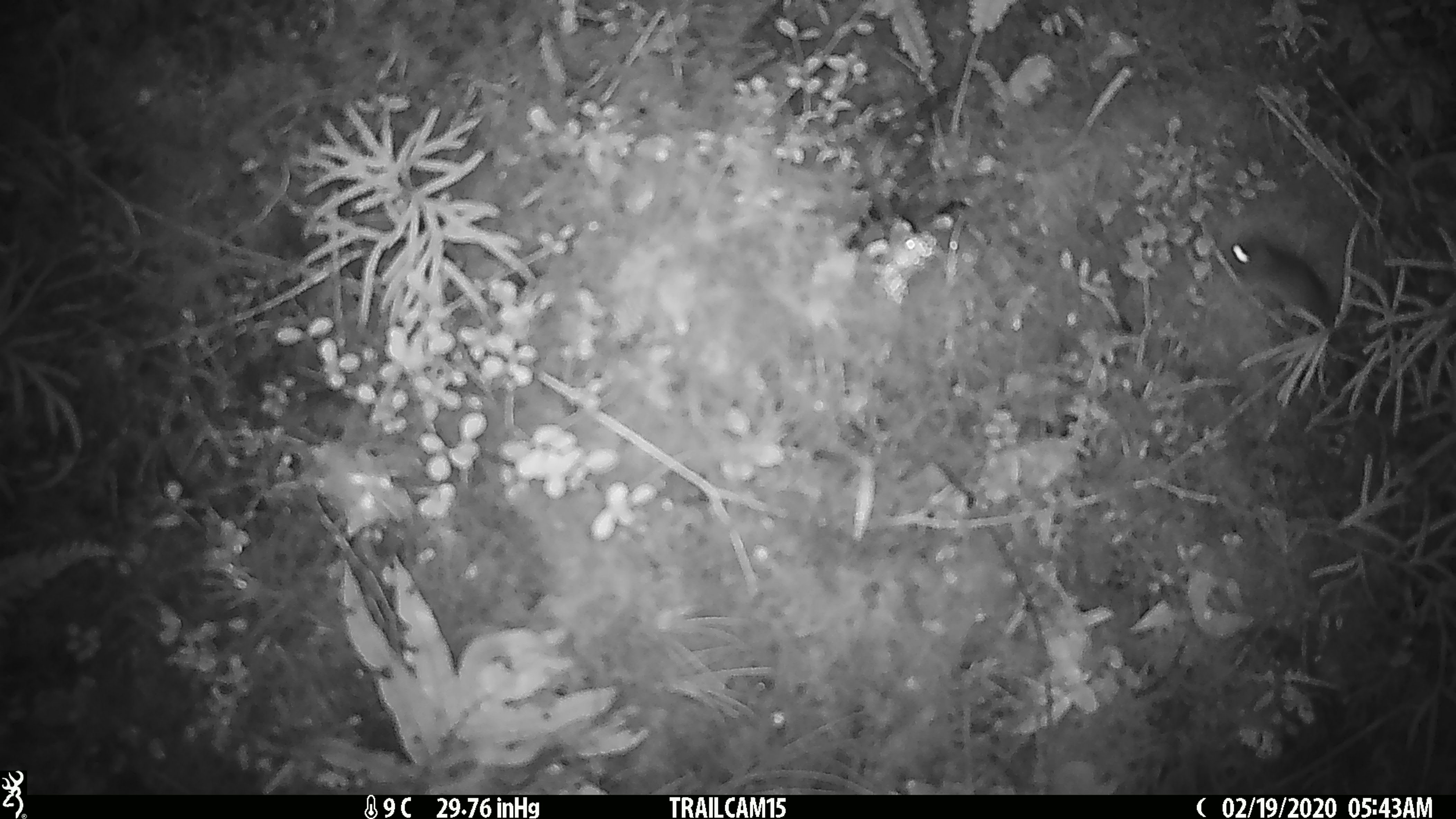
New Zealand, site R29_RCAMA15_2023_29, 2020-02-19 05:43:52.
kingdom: Animalia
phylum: Chordata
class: Mammalia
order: Rodentia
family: Muridae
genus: Mus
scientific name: Mus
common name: mouse